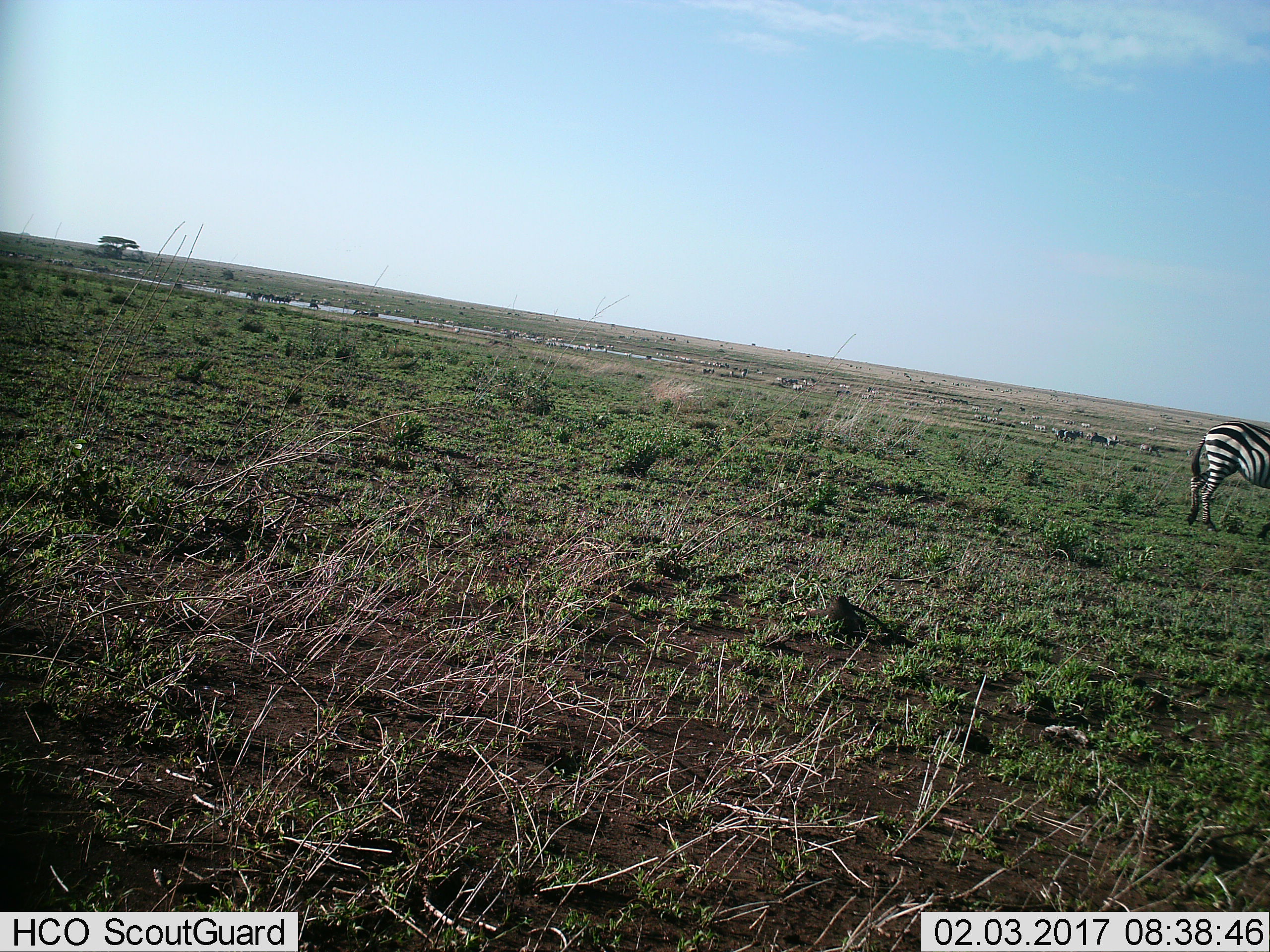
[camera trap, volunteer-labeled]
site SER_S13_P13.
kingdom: Animalia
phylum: Chordata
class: Mammalia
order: Perissodactyla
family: Equidae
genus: Equus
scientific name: Equus quagga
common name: plains zebra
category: zebraplains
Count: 1.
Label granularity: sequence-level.